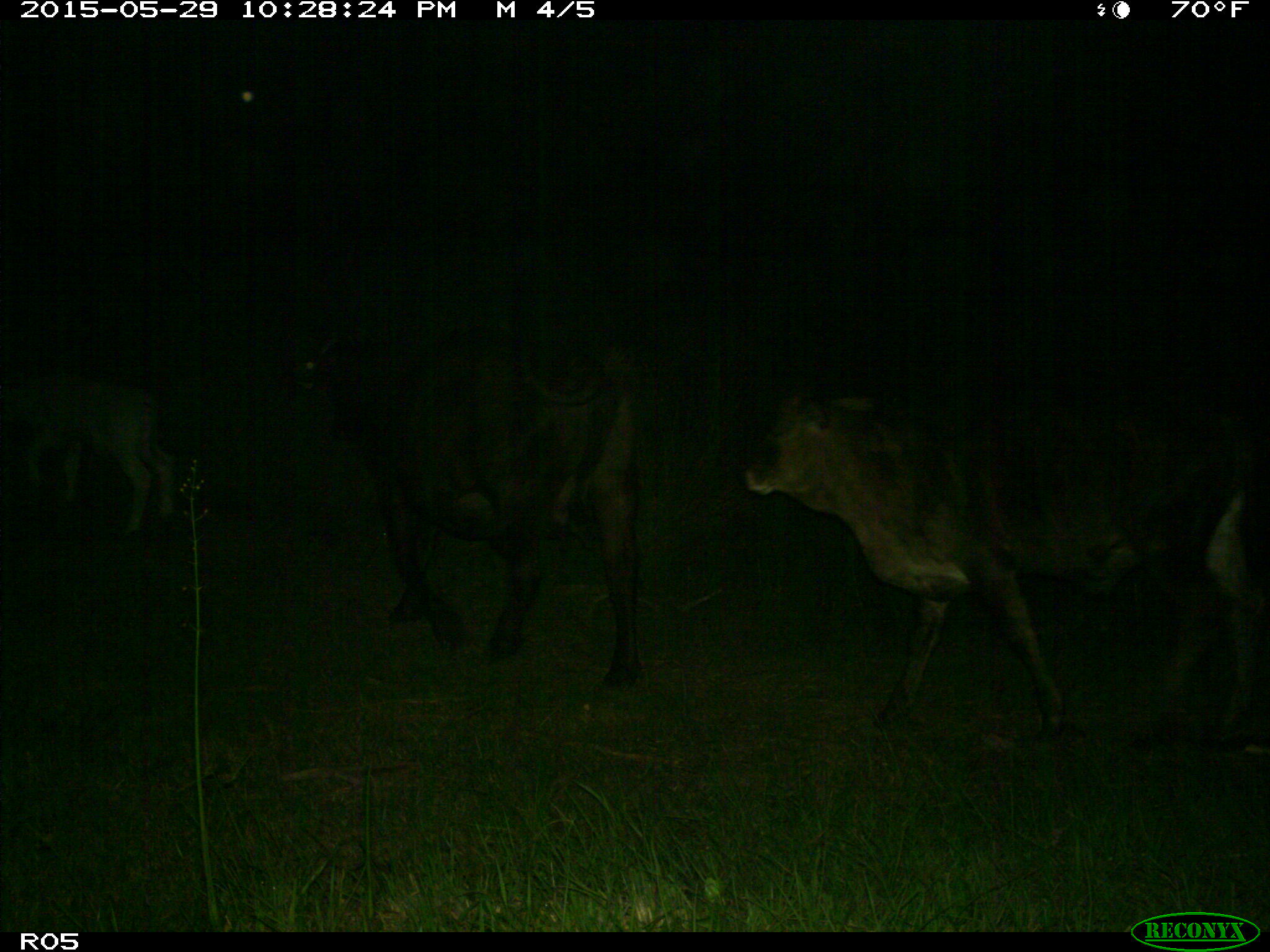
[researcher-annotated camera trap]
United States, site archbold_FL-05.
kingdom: Animalia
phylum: Chordata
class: Mammalia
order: Artiodactyla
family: Bovidae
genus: Bos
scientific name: Bos taurus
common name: domestic cow